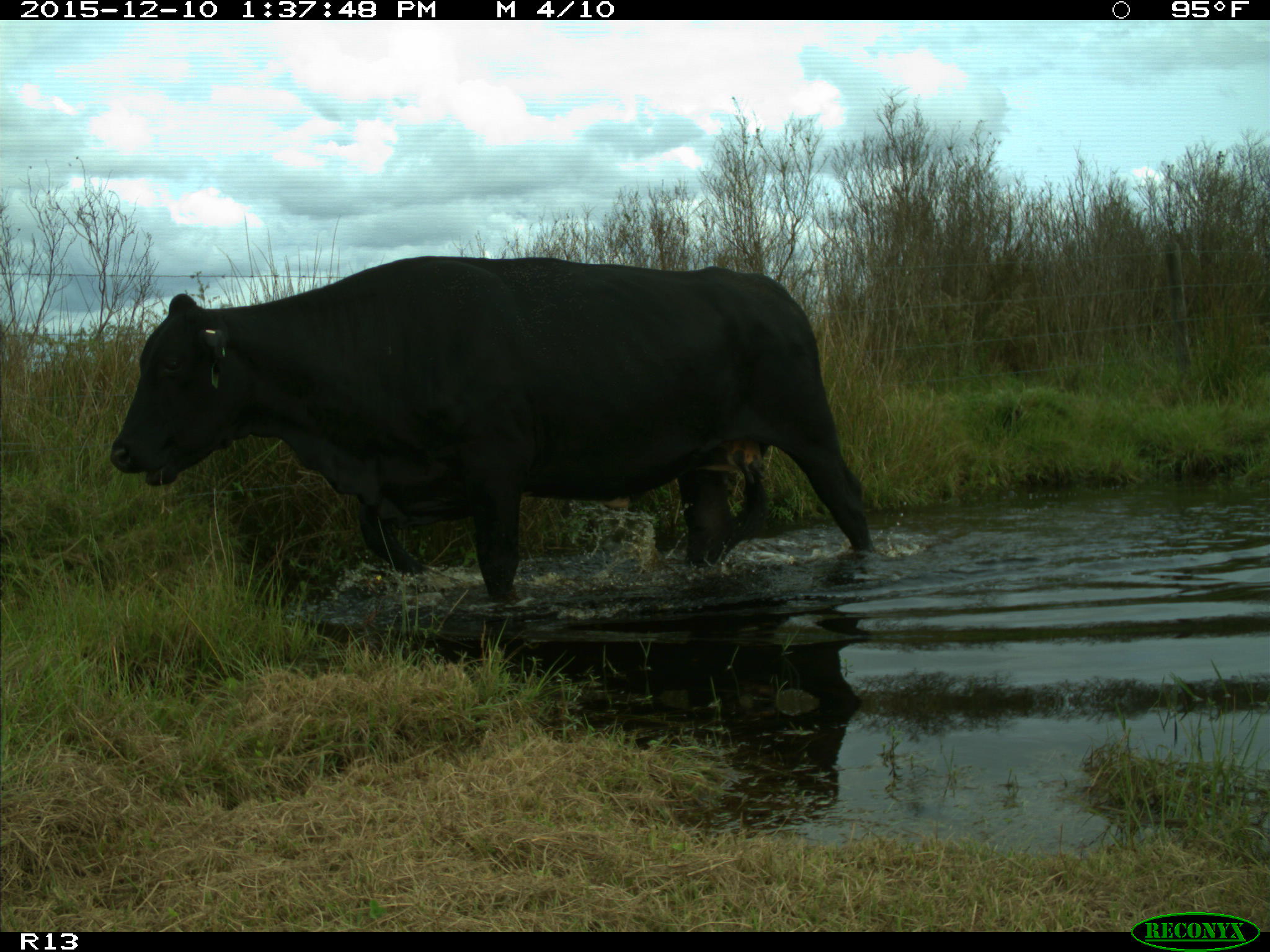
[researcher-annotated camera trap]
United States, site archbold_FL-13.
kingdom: Animalia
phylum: Chordata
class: Mammalia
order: Artiodactyla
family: Bovidae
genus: Bos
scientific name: Bos taurus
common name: domestic cow